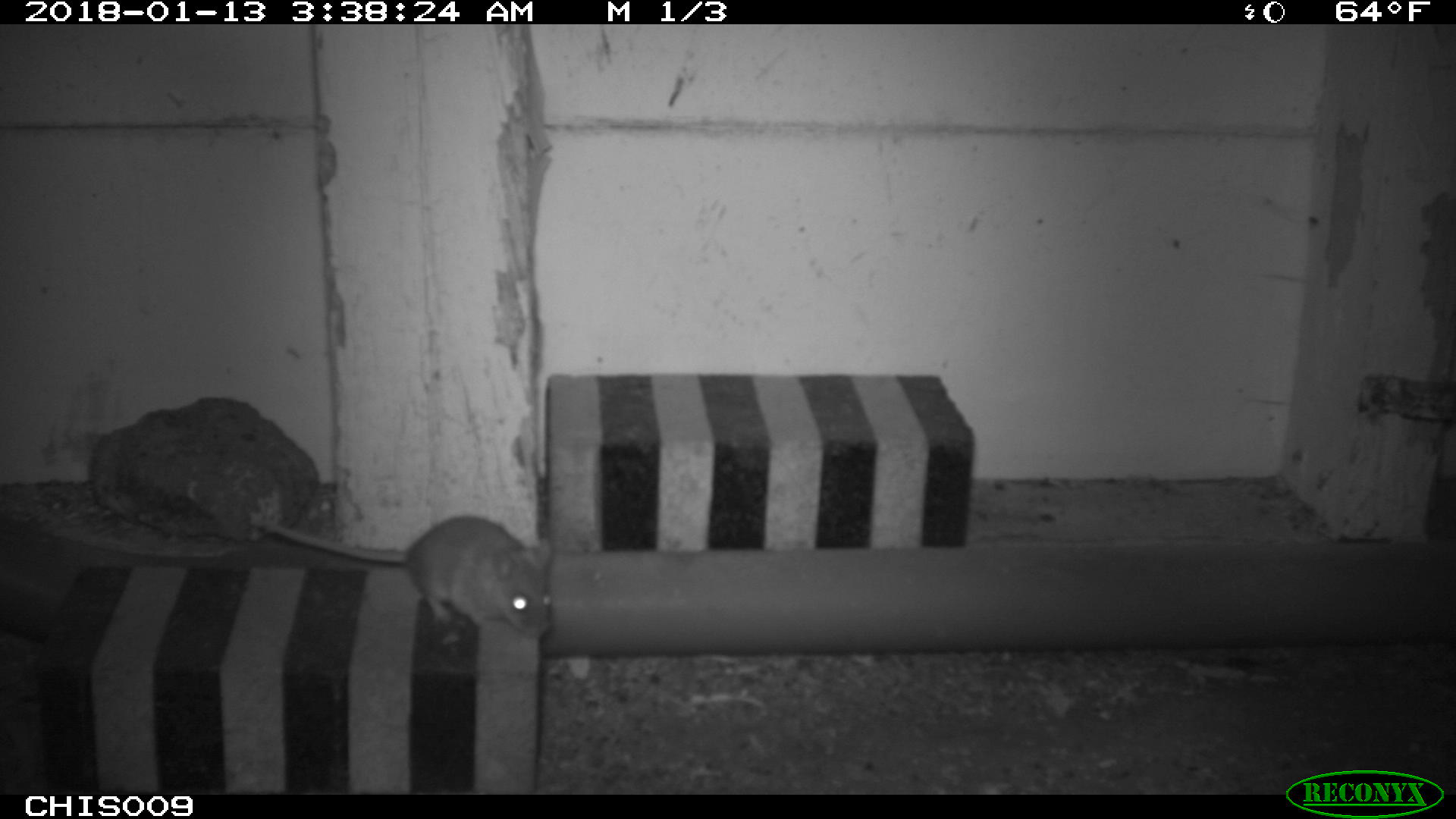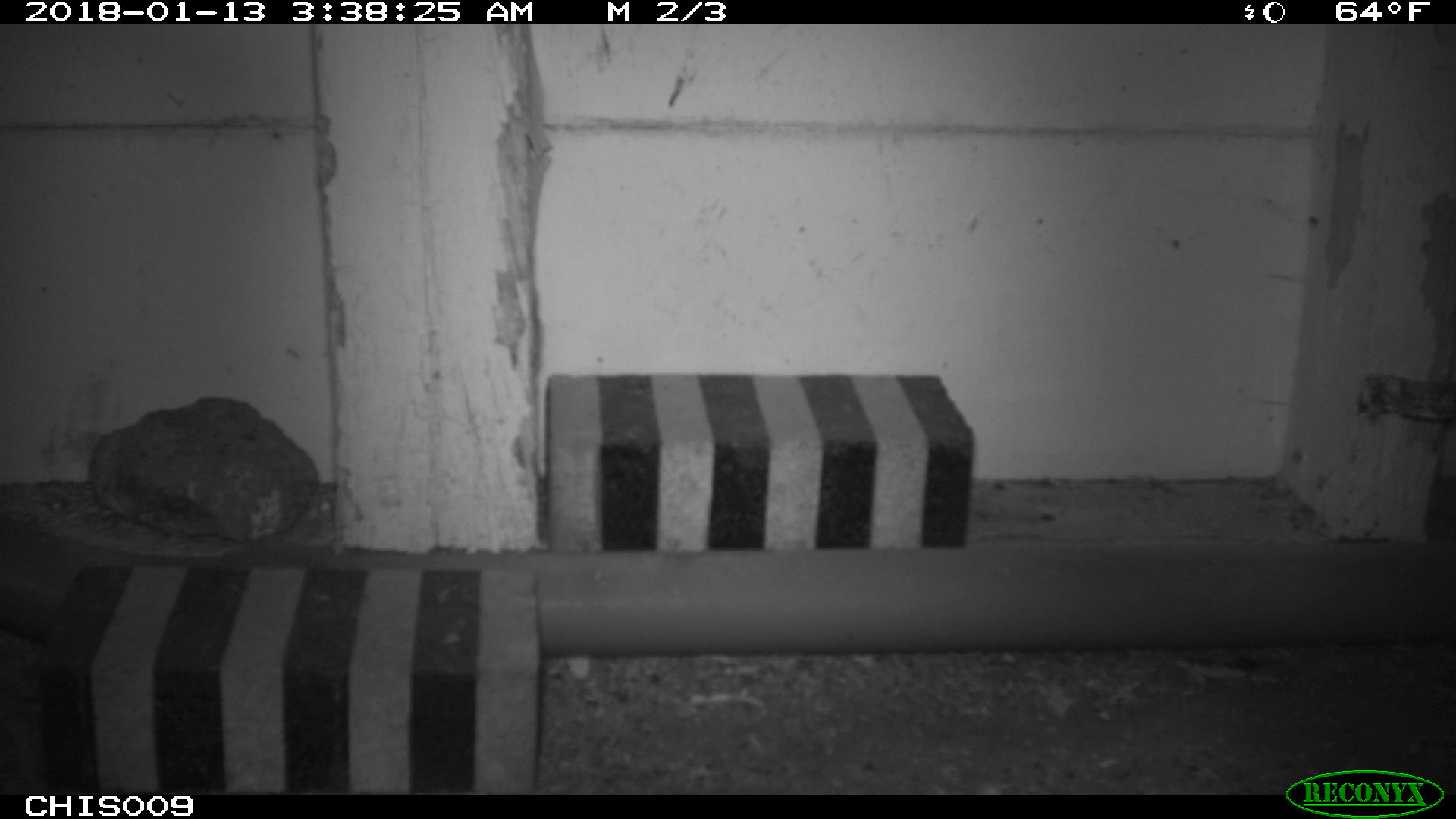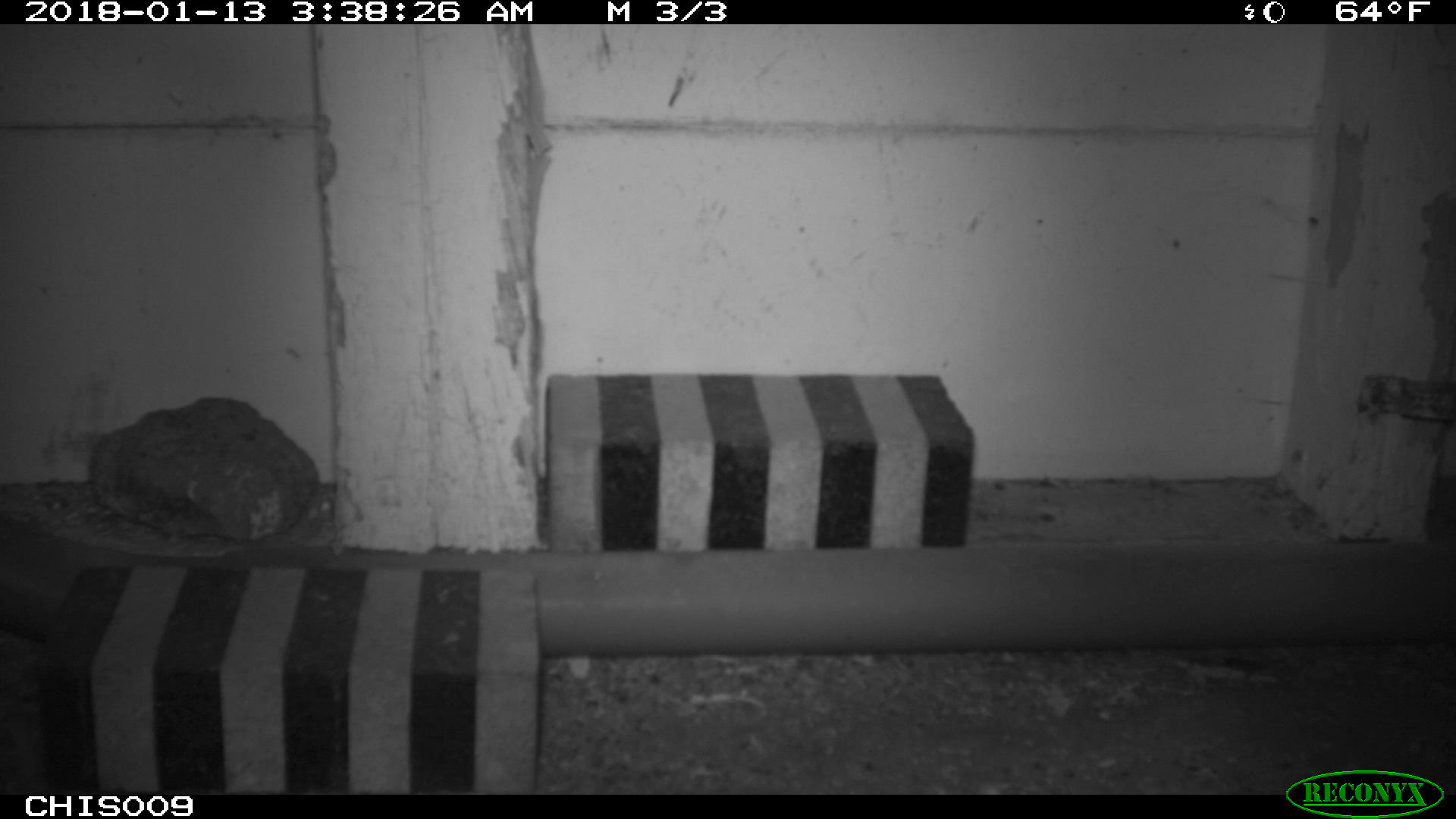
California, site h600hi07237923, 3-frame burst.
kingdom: Animalia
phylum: Chordata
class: Mammalia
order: Rodentia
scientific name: Rodentia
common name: rodent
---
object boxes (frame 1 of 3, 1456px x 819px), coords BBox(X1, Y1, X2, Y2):
rodent: BBox(246, 513, 554, 634)